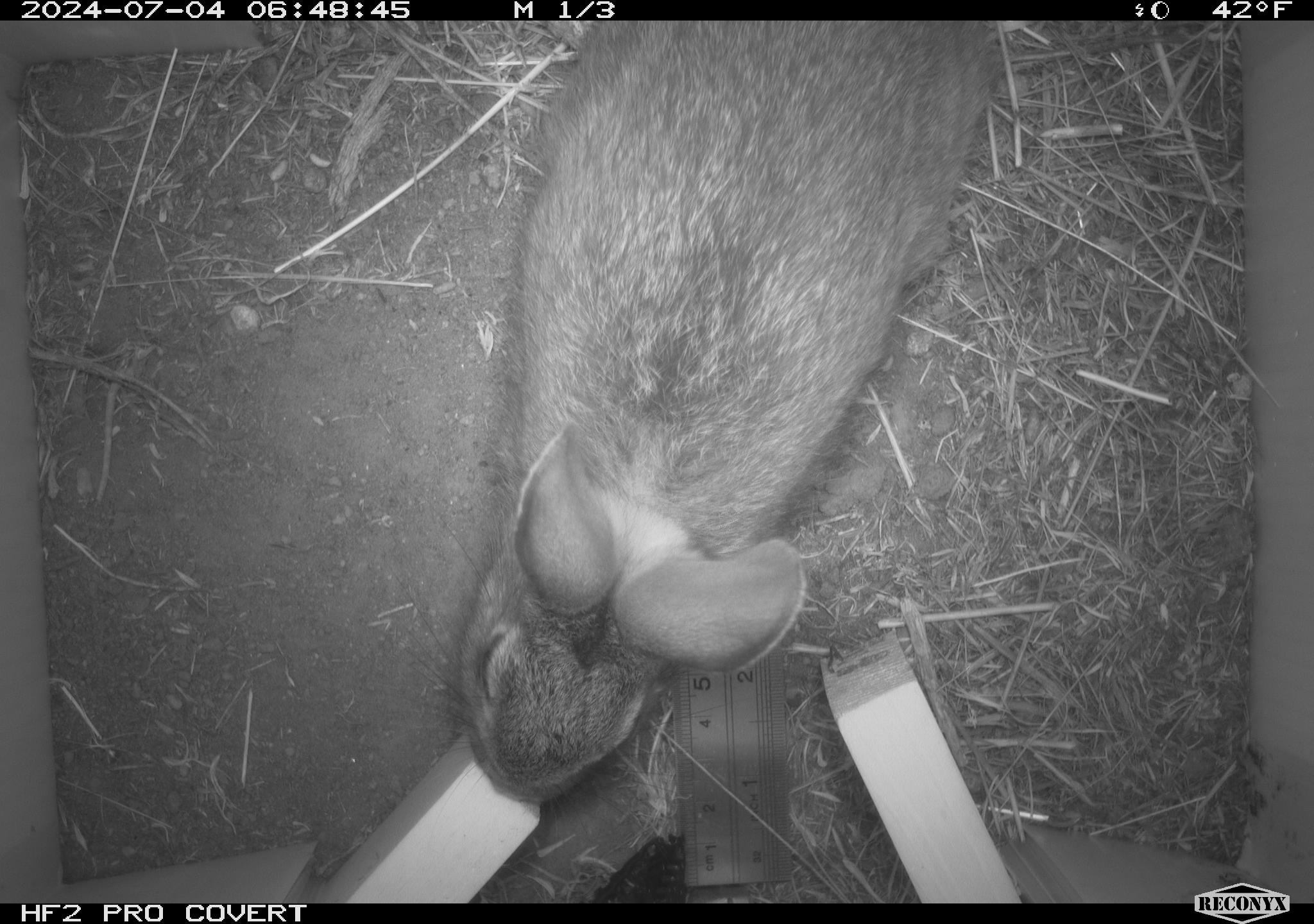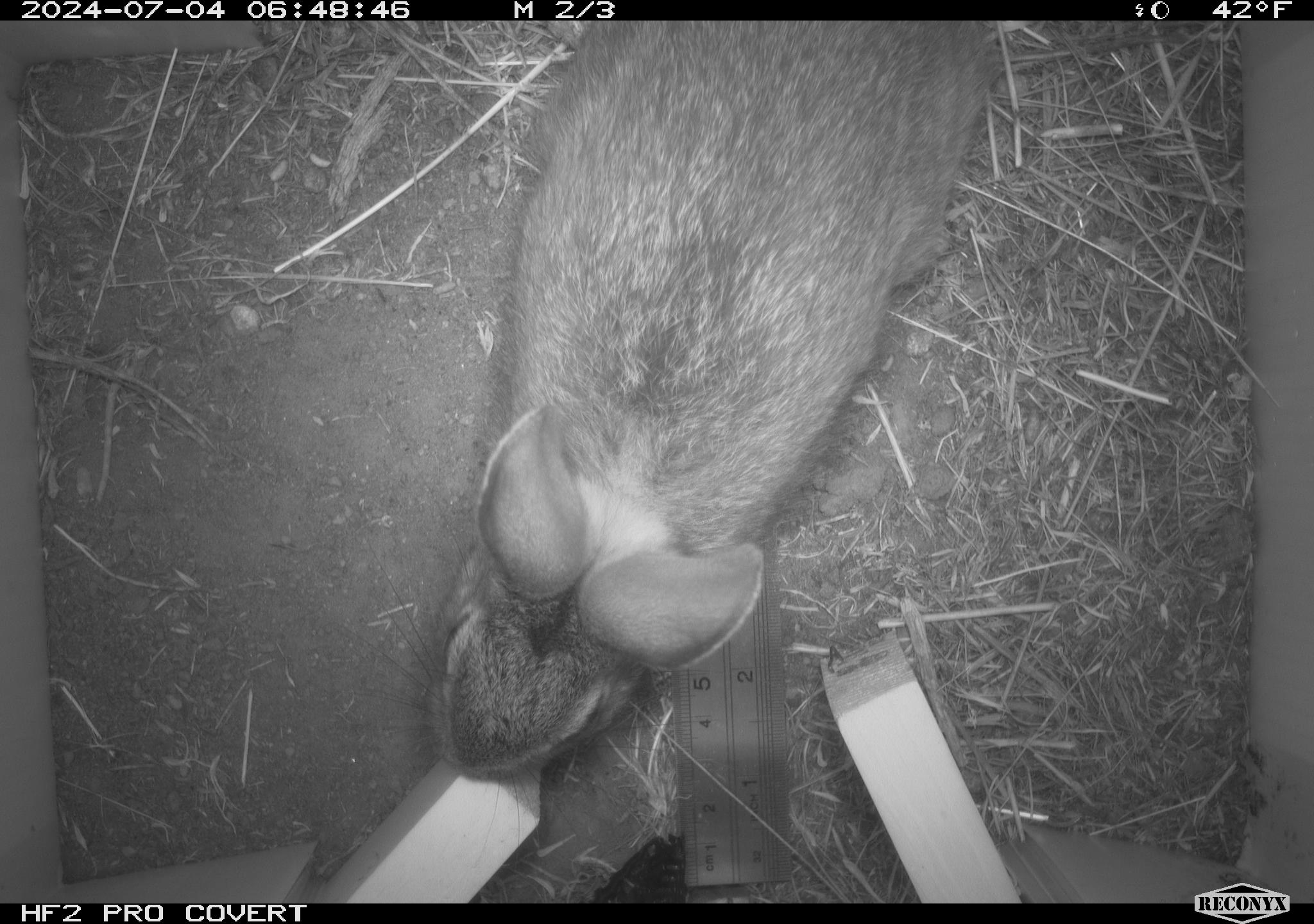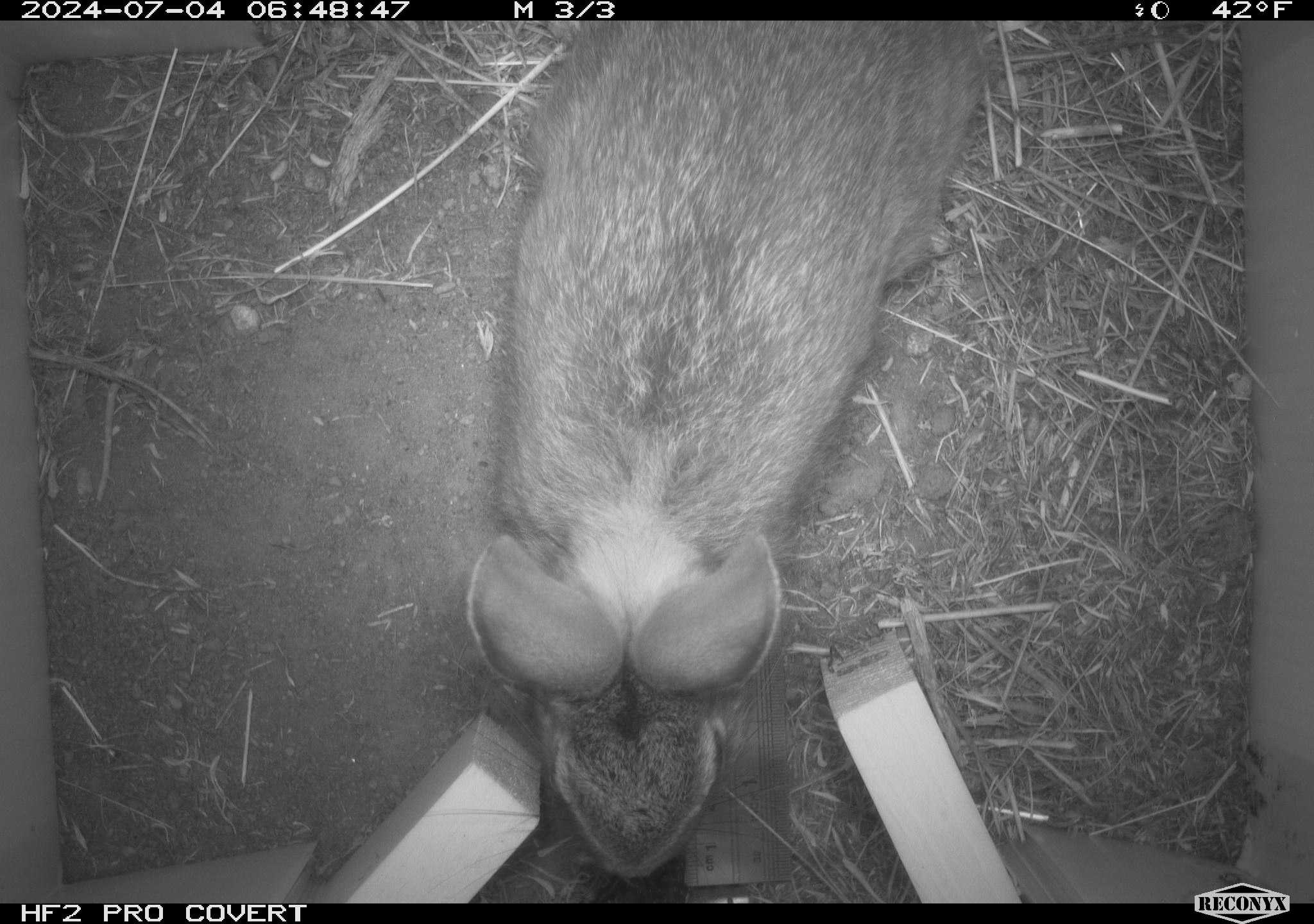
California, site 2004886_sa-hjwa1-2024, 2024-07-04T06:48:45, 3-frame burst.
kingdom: Animalia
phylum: Chordata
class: Mammalia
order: Lagomorpha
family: Leporidae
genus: Sylvilagus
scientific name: Sylvilagus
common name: cottontail rabbits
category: sylvilagus species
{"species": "sylvilagus species (cottontail rabbits) (Sylvilagus)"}